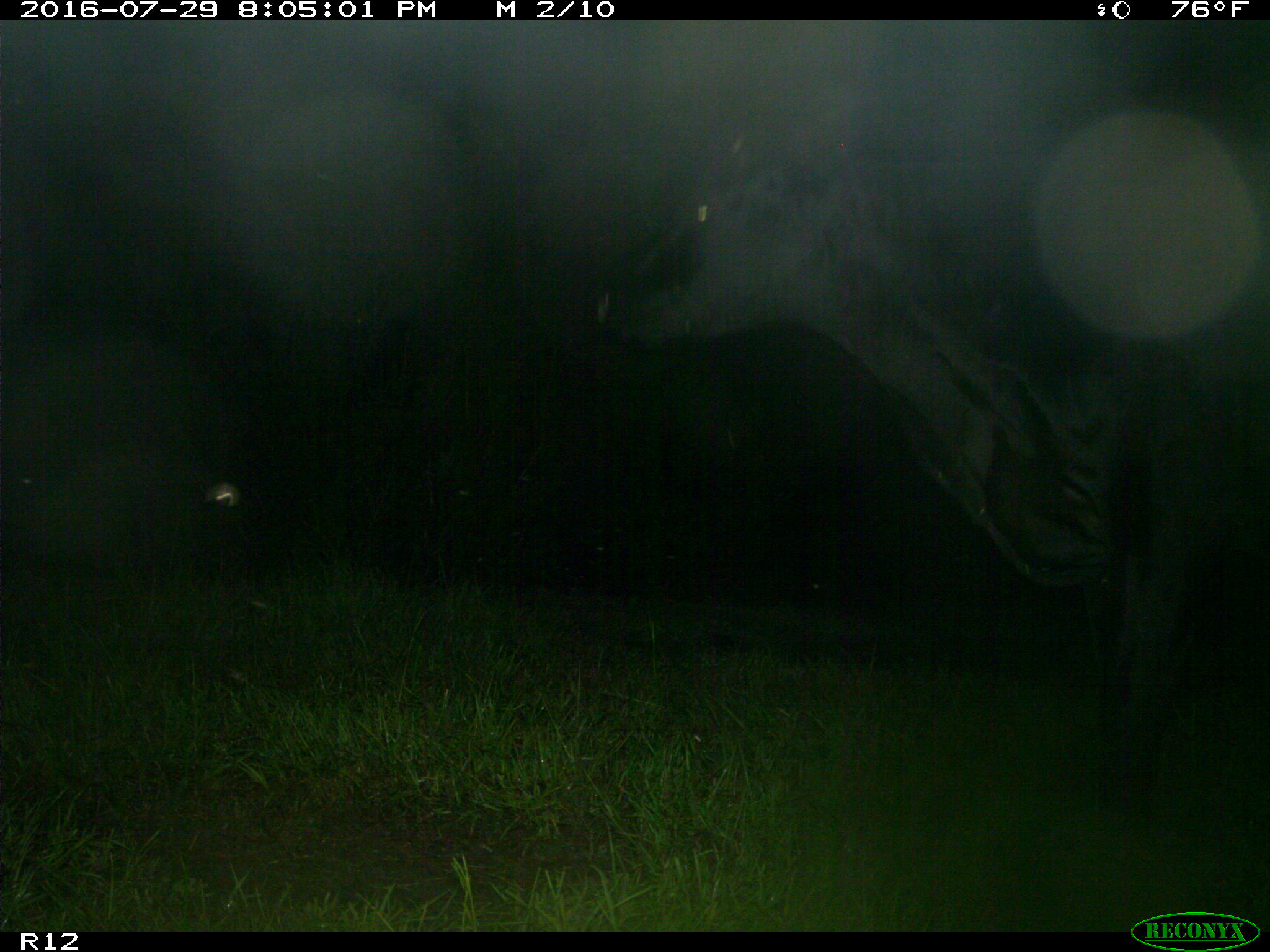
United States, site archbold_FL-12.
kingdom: Animalia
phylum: Chordata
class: Mammalia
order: Artiodactyla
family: Bovidae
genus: Bos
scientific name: Bos taurus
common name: domestic cow